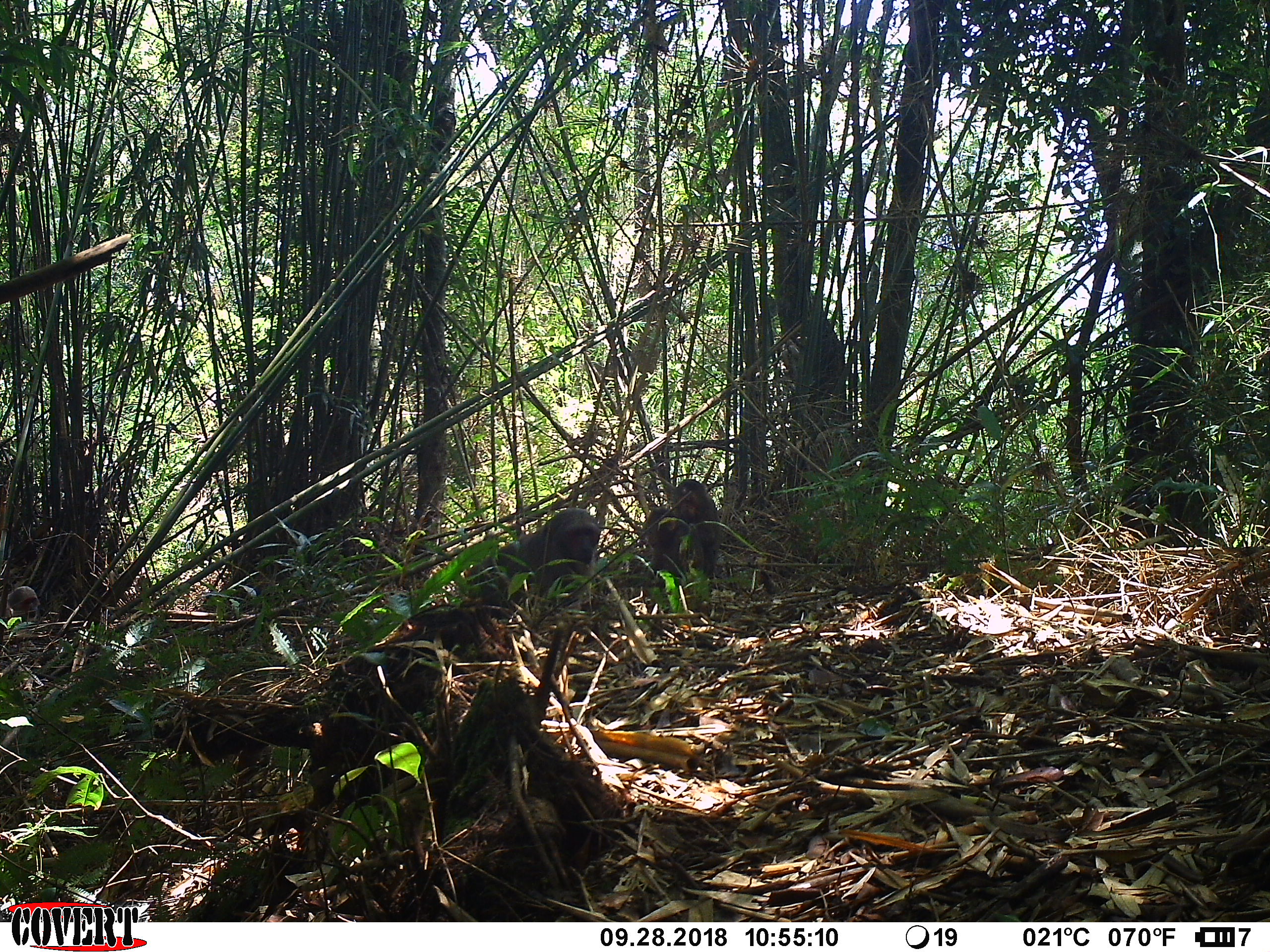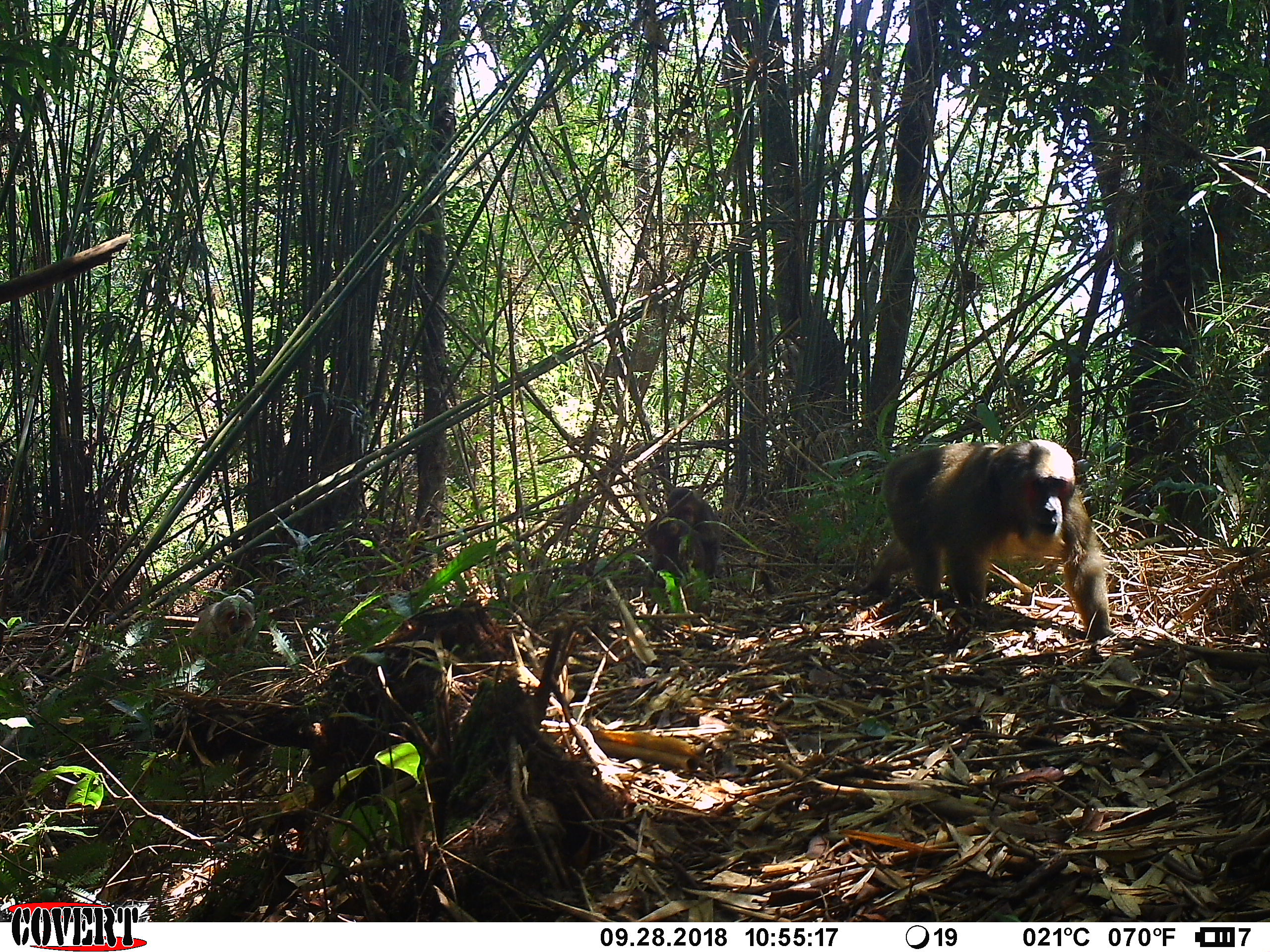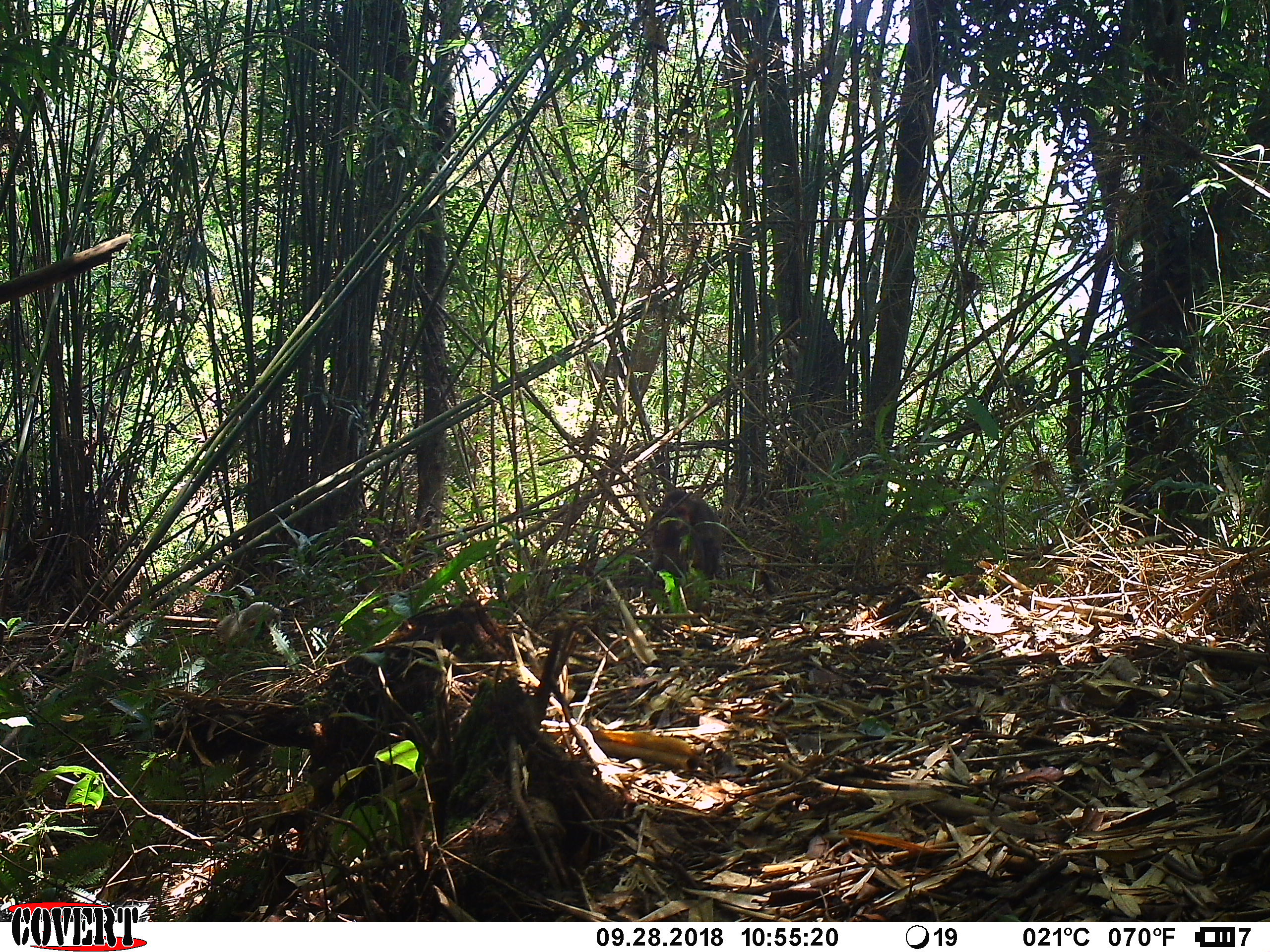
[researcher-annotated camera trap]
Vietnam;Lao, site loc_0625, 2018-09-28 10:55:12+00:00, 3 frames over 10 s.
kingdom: Animalia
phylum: Chordata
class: Mammalia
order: Primates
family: Cercopithecidae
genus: Macaca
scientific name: Macaca arctoides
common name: stump-tailed macaque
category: stump tailed macaque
Stump tailed macaque (stump-tailed macaque) (Macaca arctoides). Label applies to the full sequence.